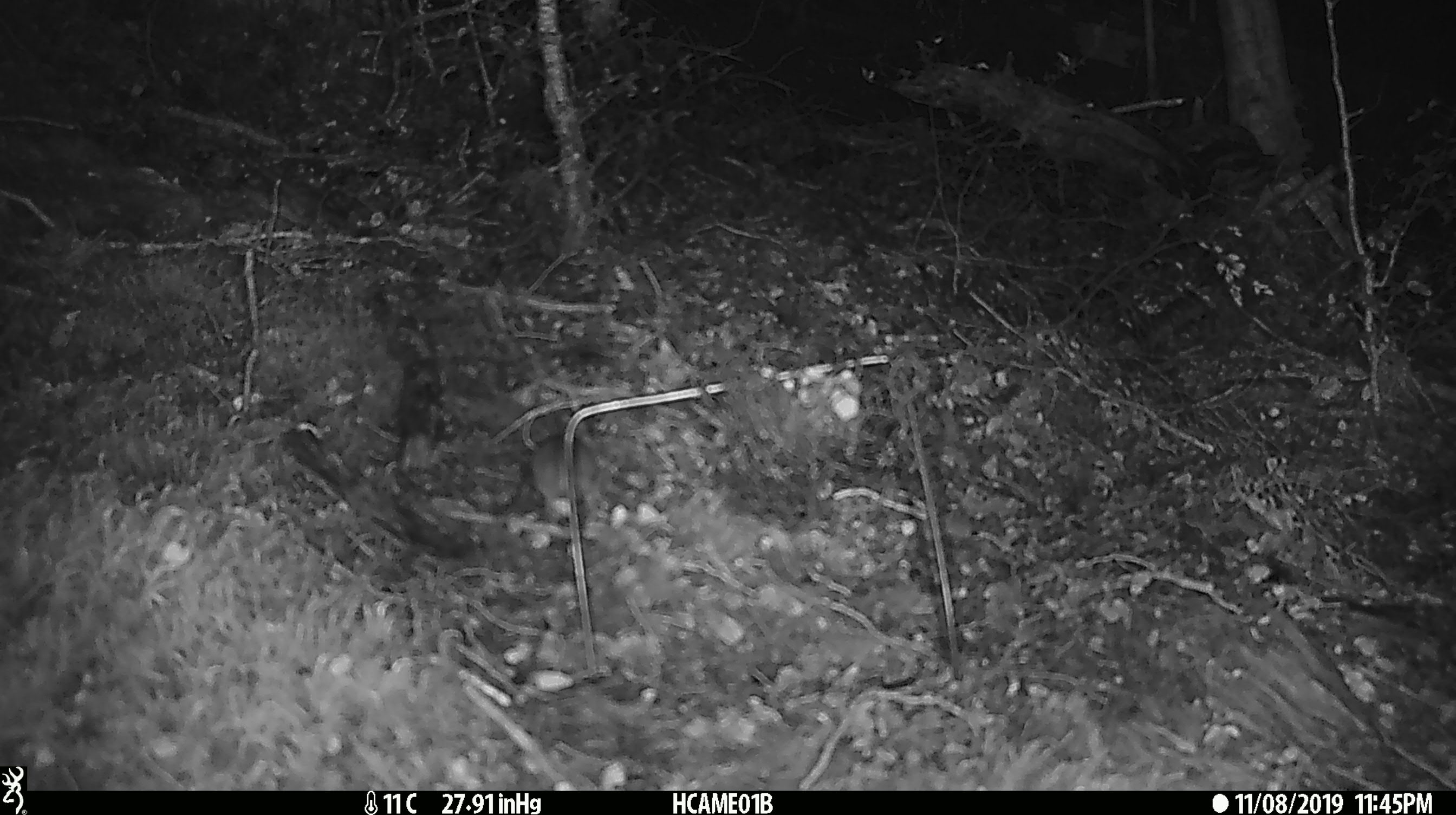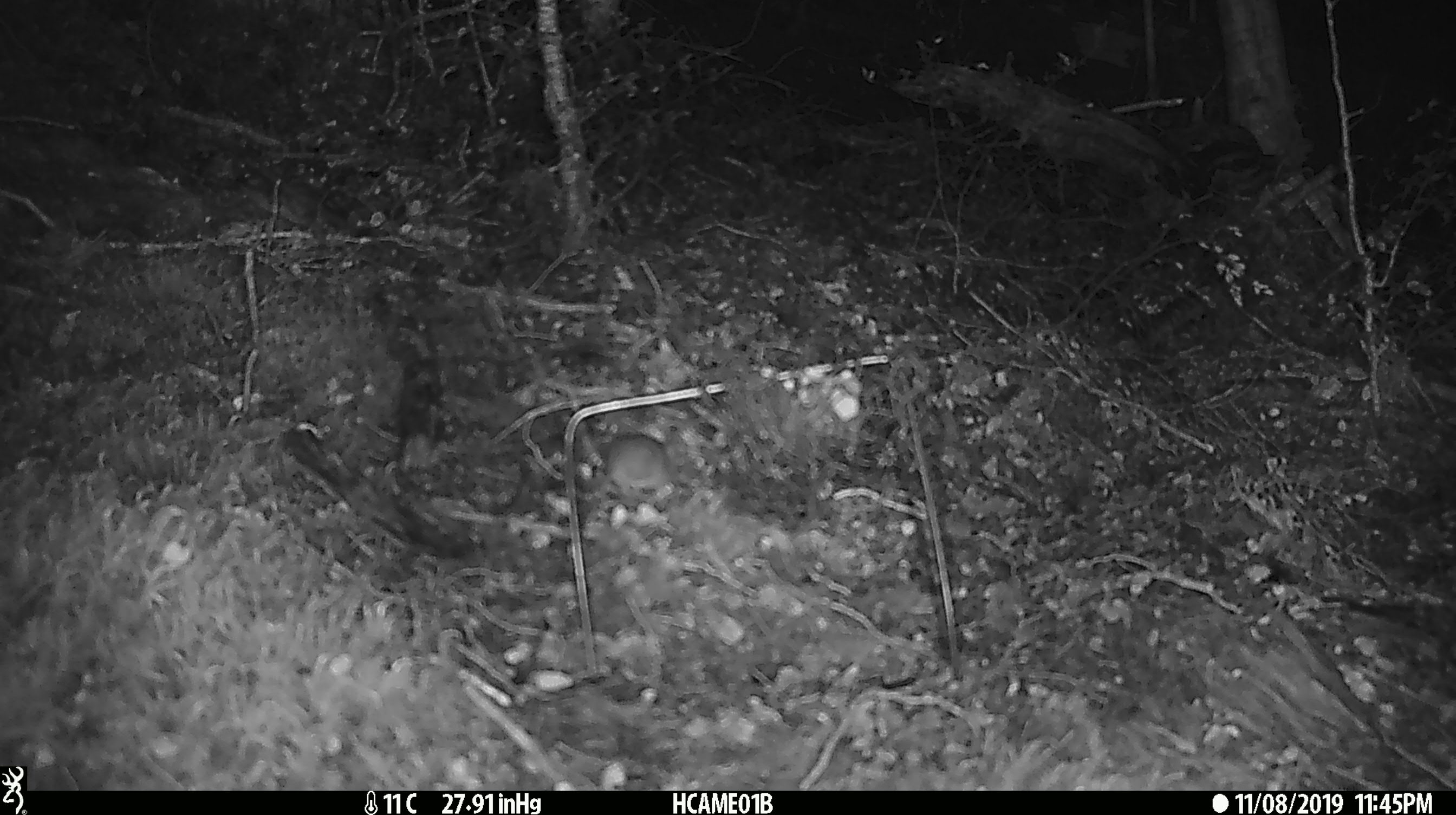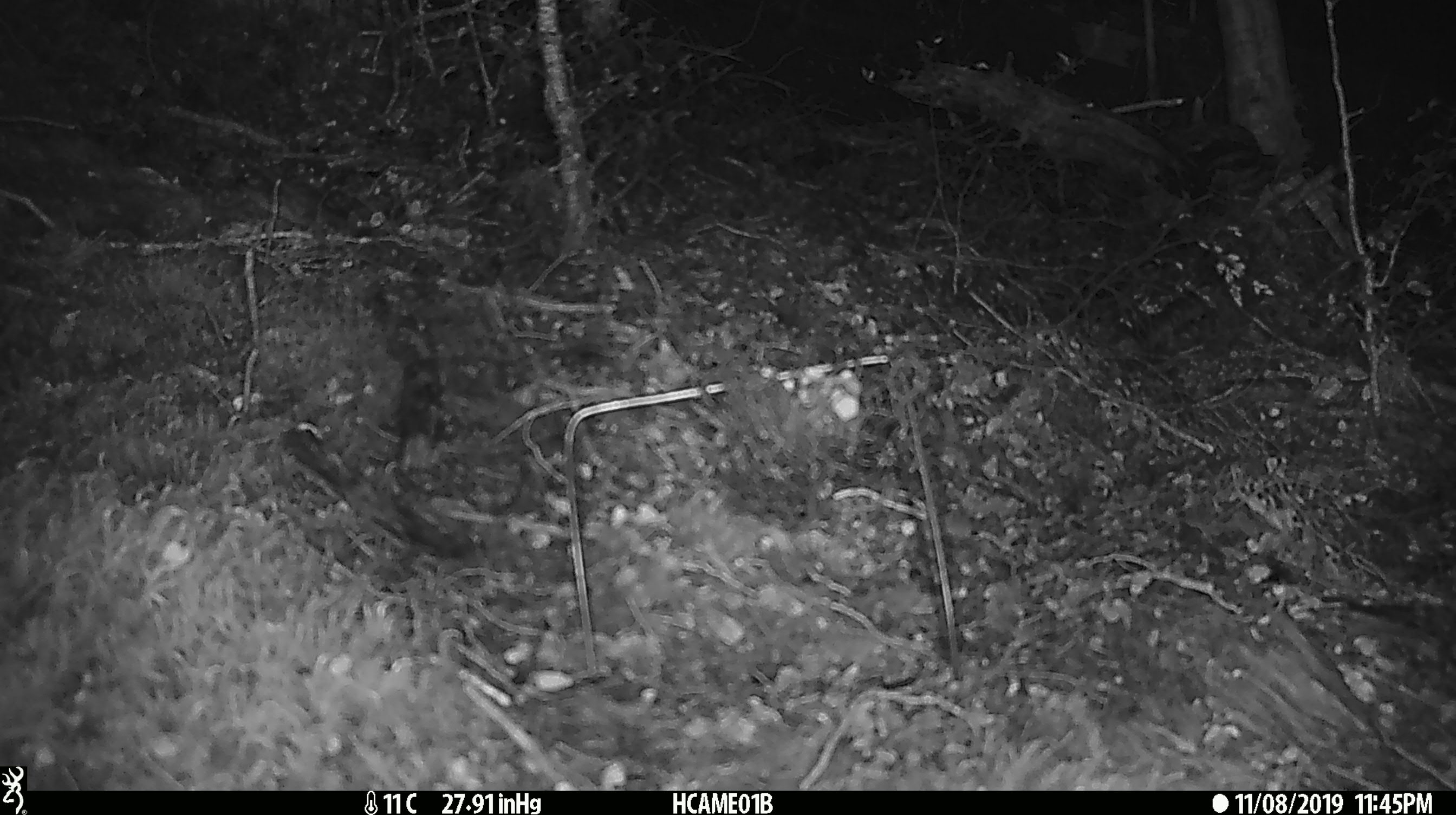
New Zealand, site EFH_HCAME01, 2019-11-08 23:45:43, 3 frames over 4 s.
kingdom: Animalia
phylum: Chordata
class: Mammalia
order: Rodentia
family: Muridae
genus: Mus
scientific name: Mus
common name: mouse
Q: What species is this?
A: Mouse (Mus).